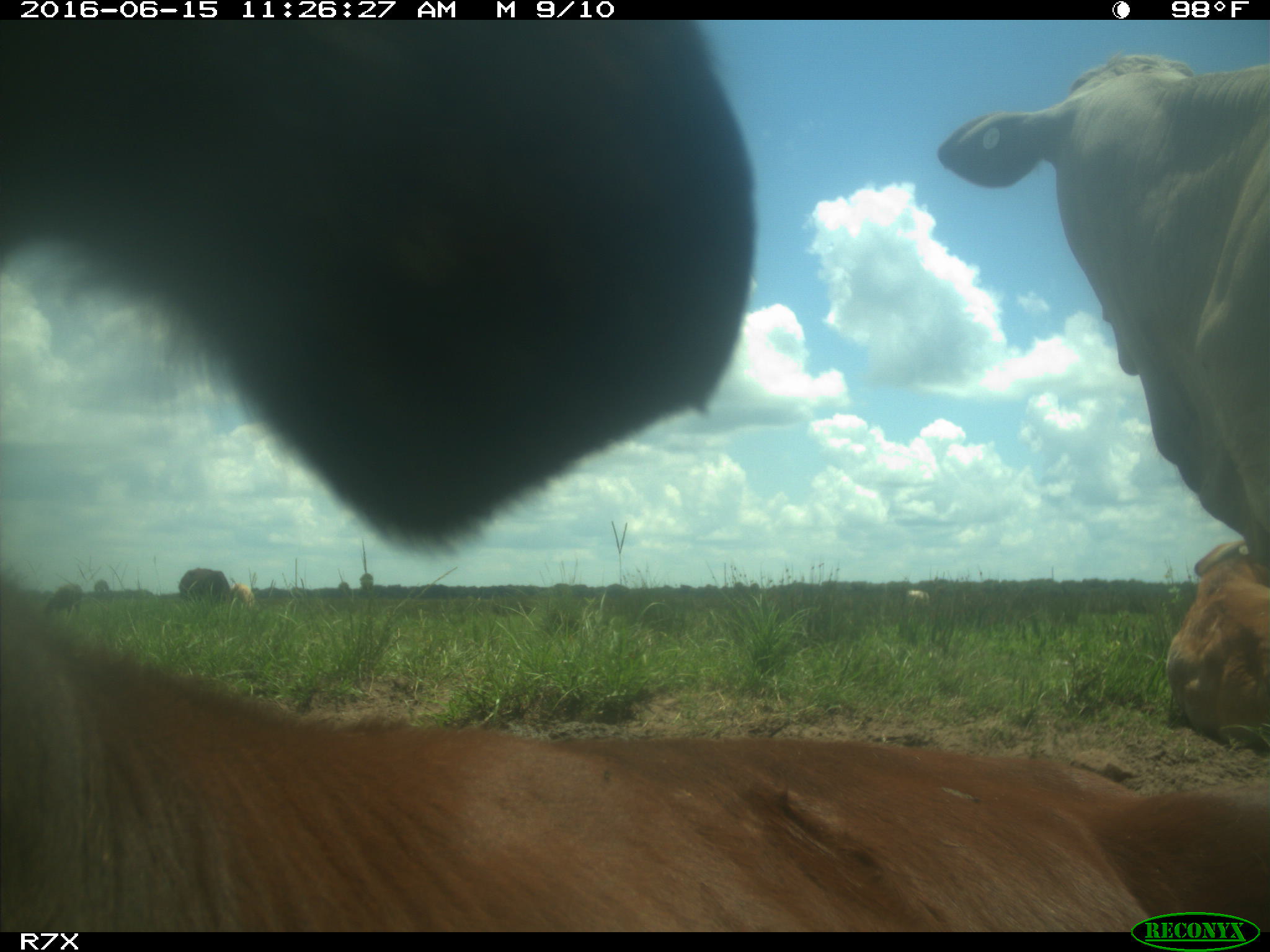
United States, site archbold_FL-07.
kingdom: Animalia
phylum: Chordata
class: Mammalia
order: Artiodactyla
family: Bovidae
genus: Bos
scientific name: Bos taurus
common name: domestic cow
Bos taurus (domestic cow).